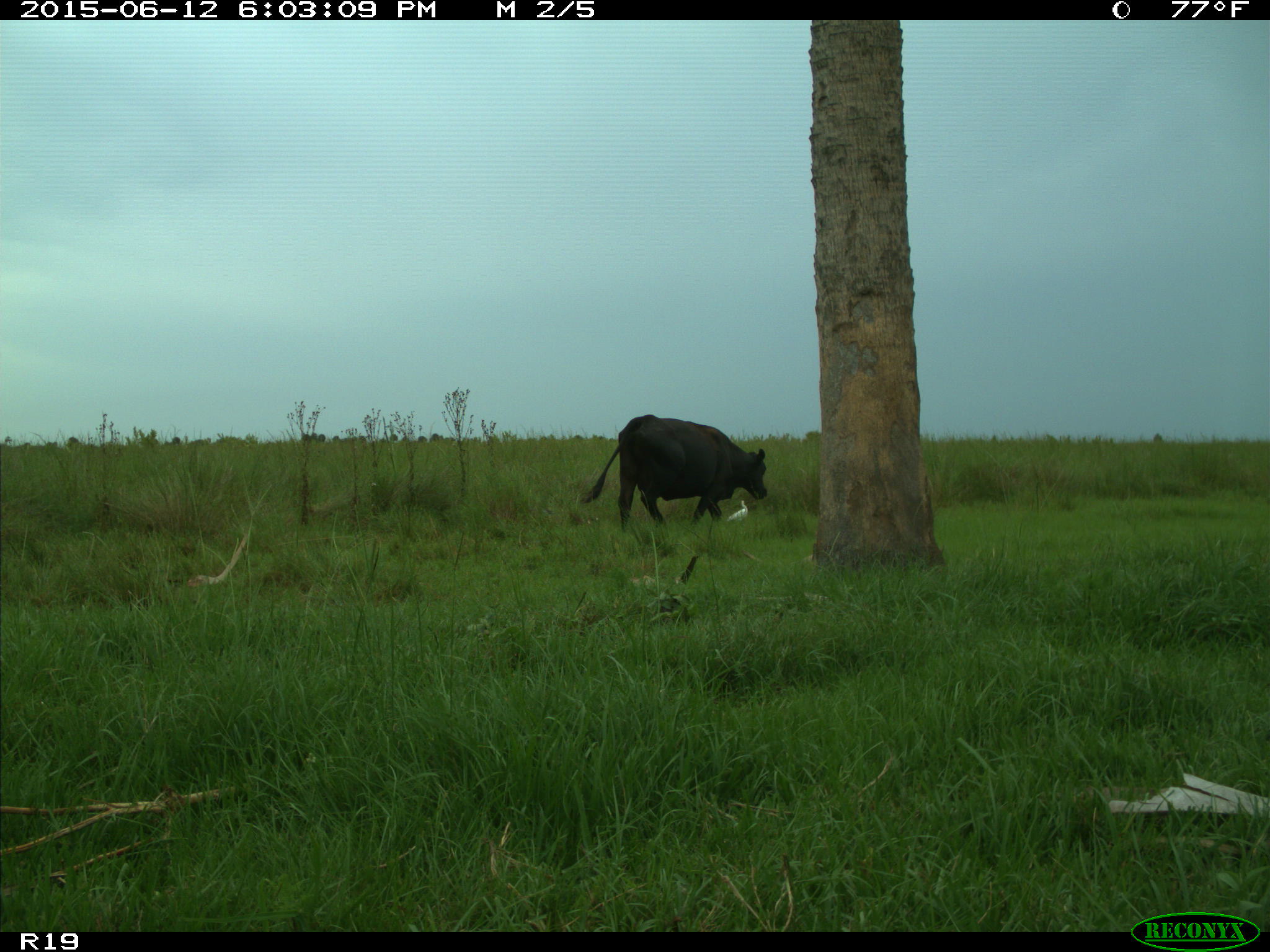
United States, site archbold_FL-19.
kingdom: Animalia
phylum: Chordata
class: Mammalia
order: Artiodactyla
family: Bovidae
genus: Bos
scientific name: Bos taurus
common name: domestic cow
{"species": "Bos taurus (domestic cow)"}